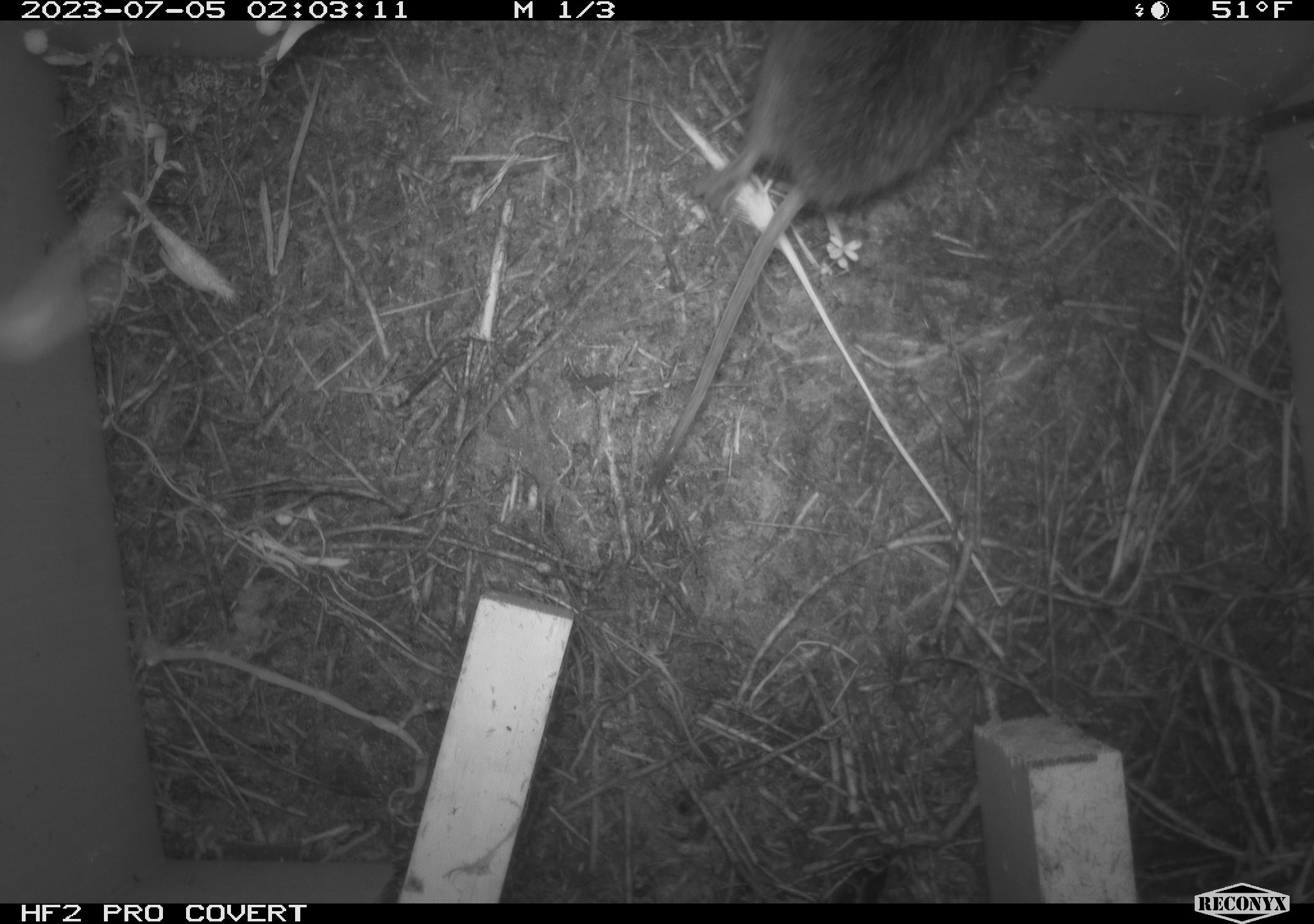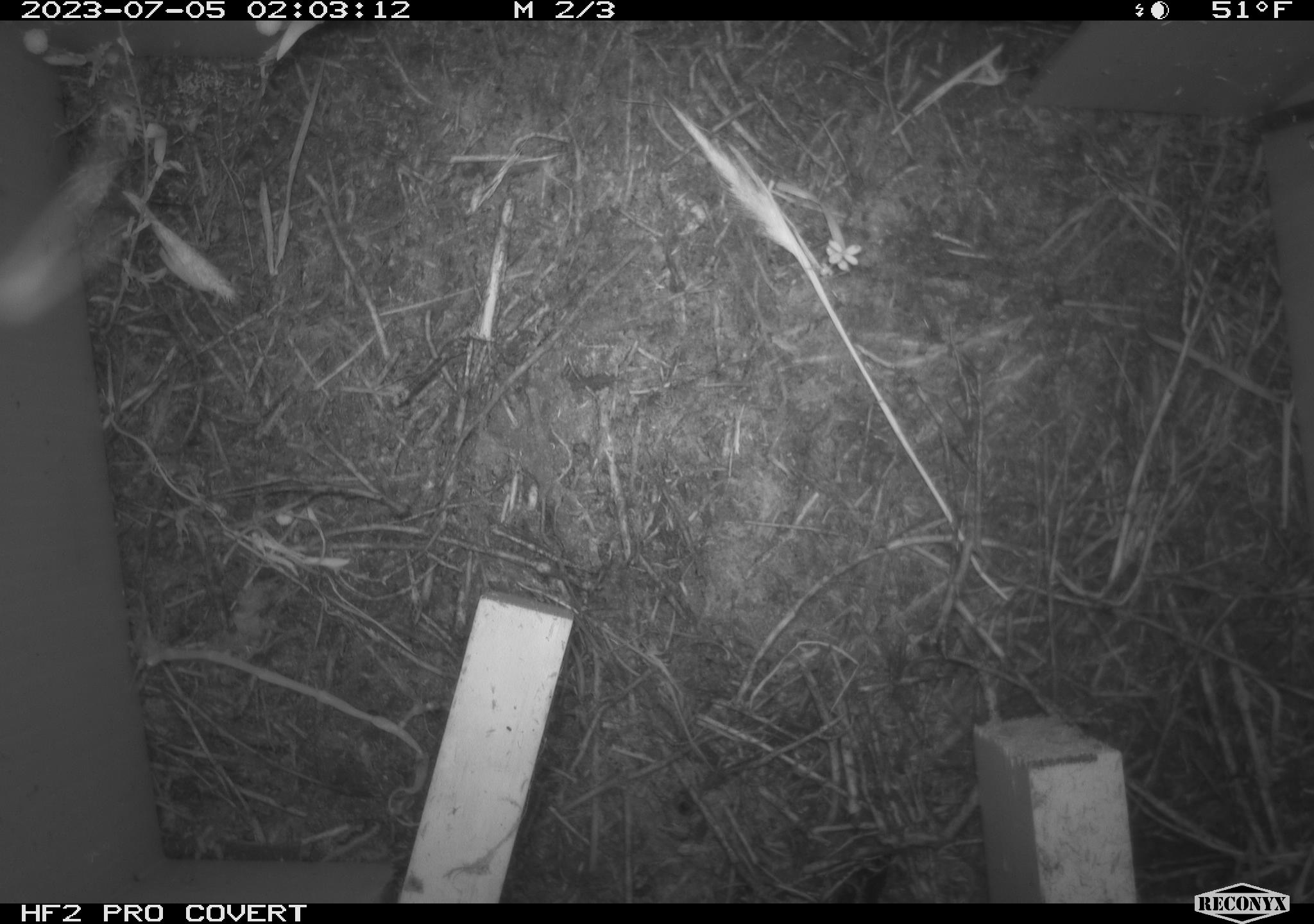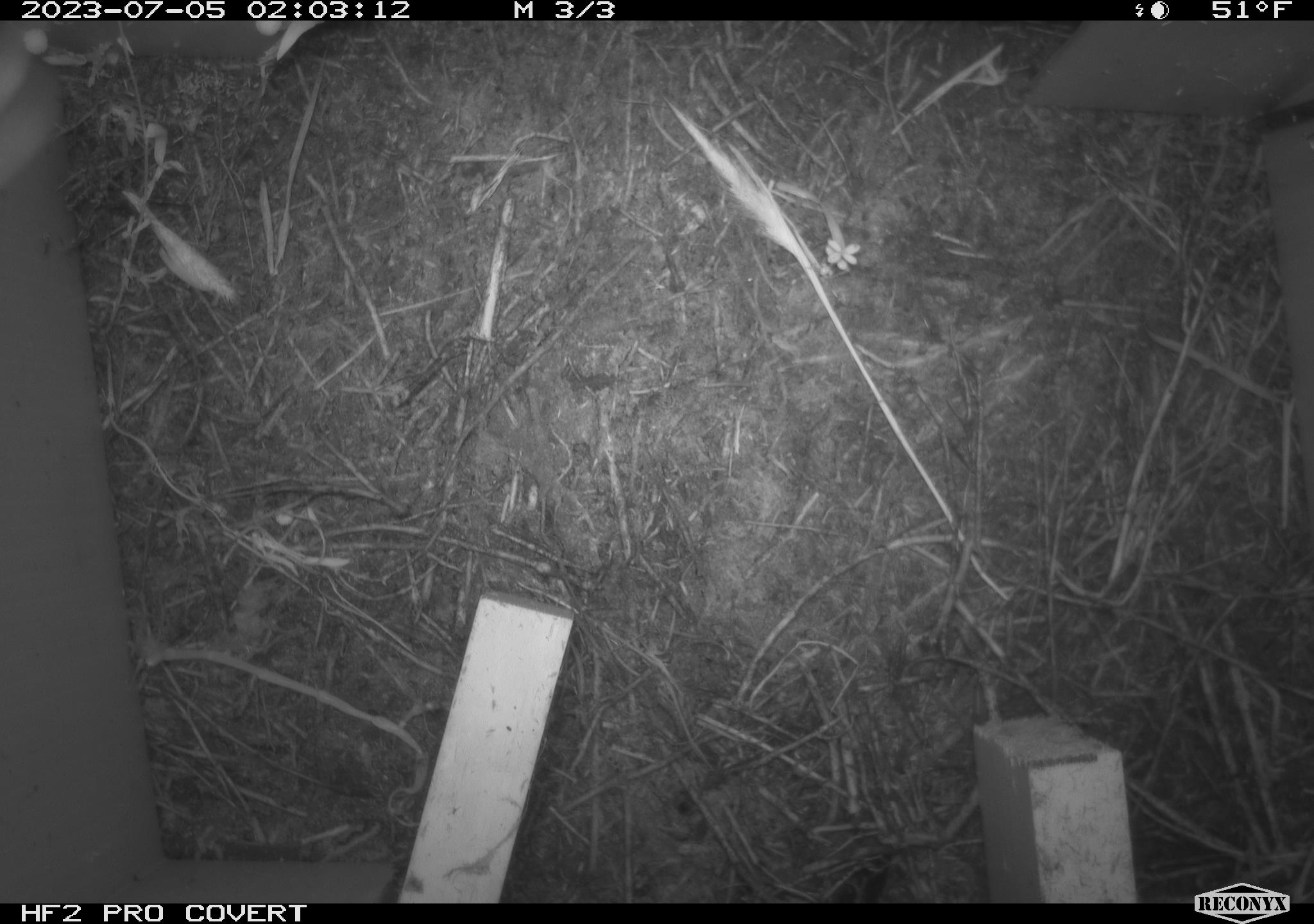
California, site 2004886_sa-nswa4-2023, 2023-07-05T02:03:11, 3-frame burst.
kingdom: Animalia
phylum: Chordata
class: Mammalia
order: Rodentia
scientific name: Rodentia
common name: mouse species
Mouse species (Rodentia).